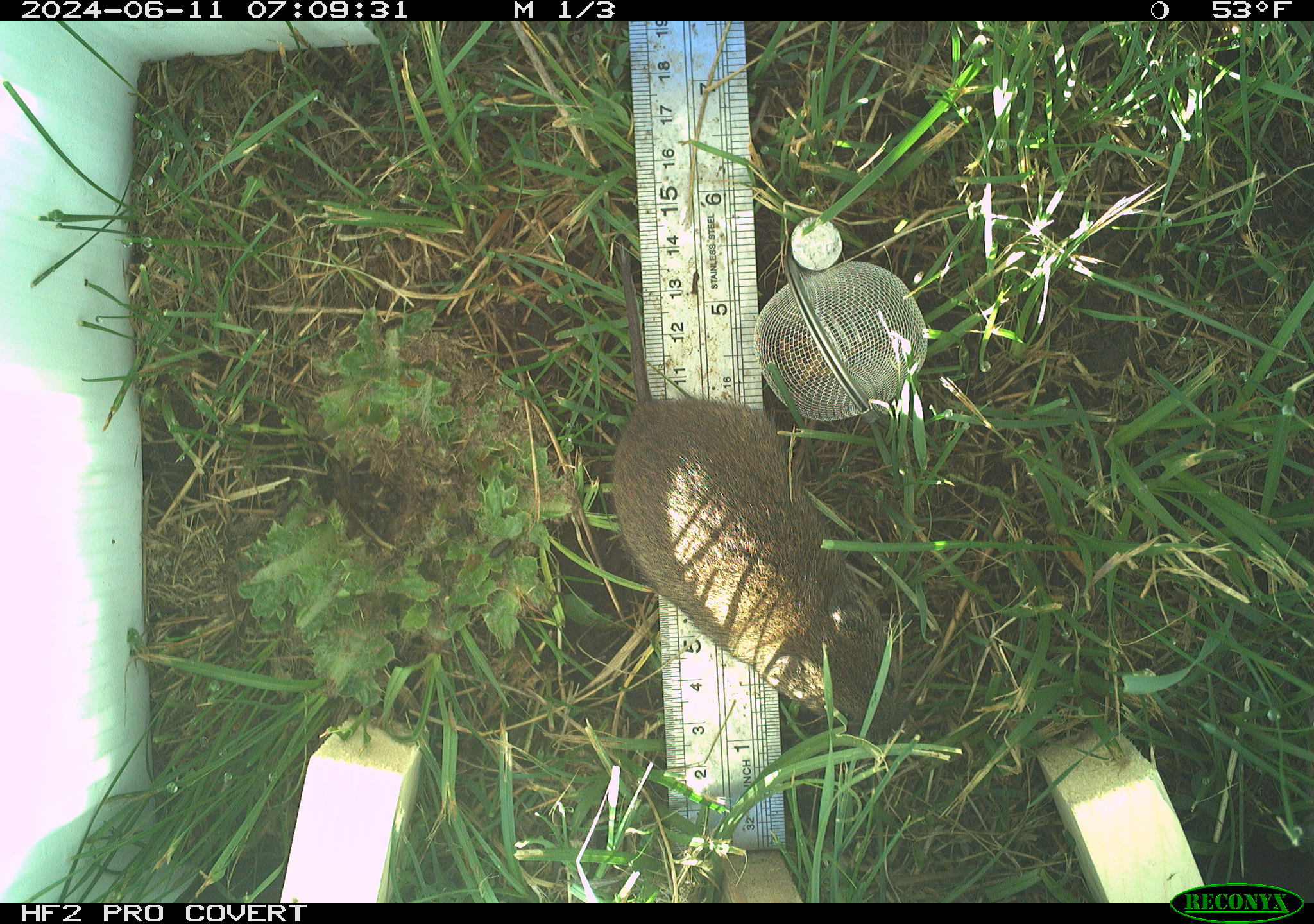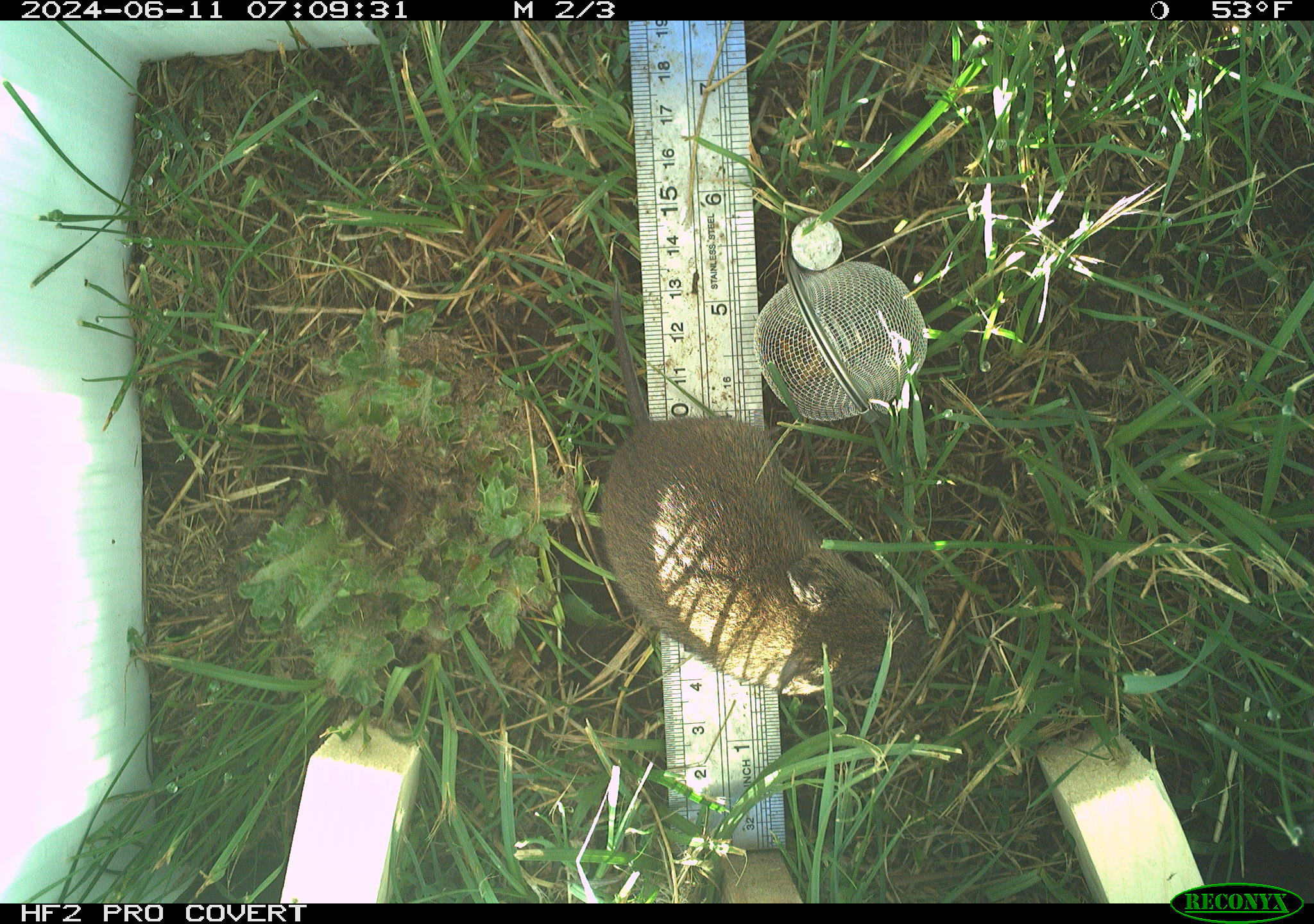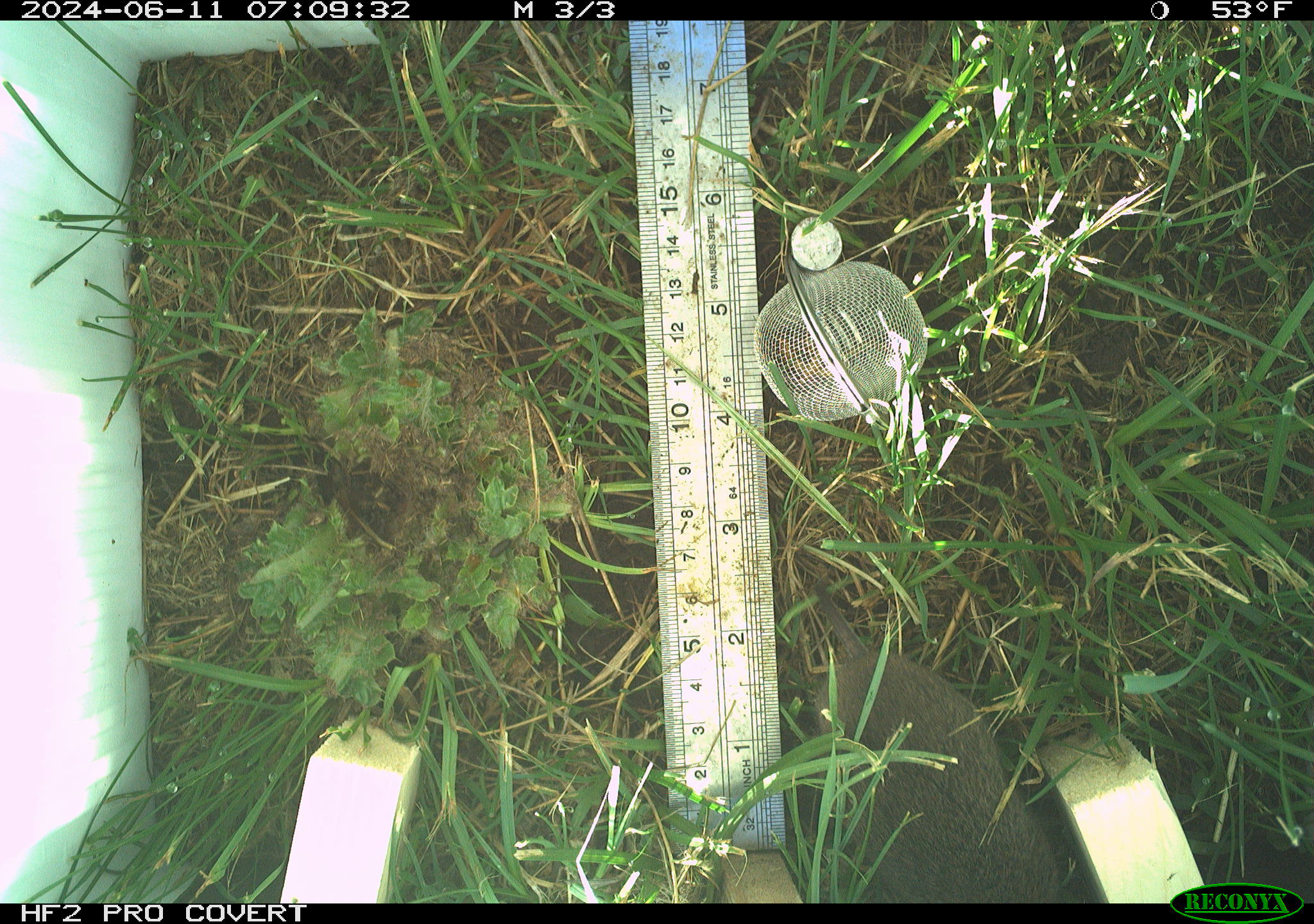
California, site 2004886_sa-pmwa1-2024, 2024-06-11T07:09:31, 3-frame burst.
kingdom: Animalia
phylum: Chordata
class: Mammalia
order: Rodentia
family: Cricetidae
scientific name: Arvicolinae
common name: voles, lemmings, and muskrats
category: arvicolinae subfamily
Arvicolinae subfamily (voles, lemmings, and muskrats) (Arvicolinae).